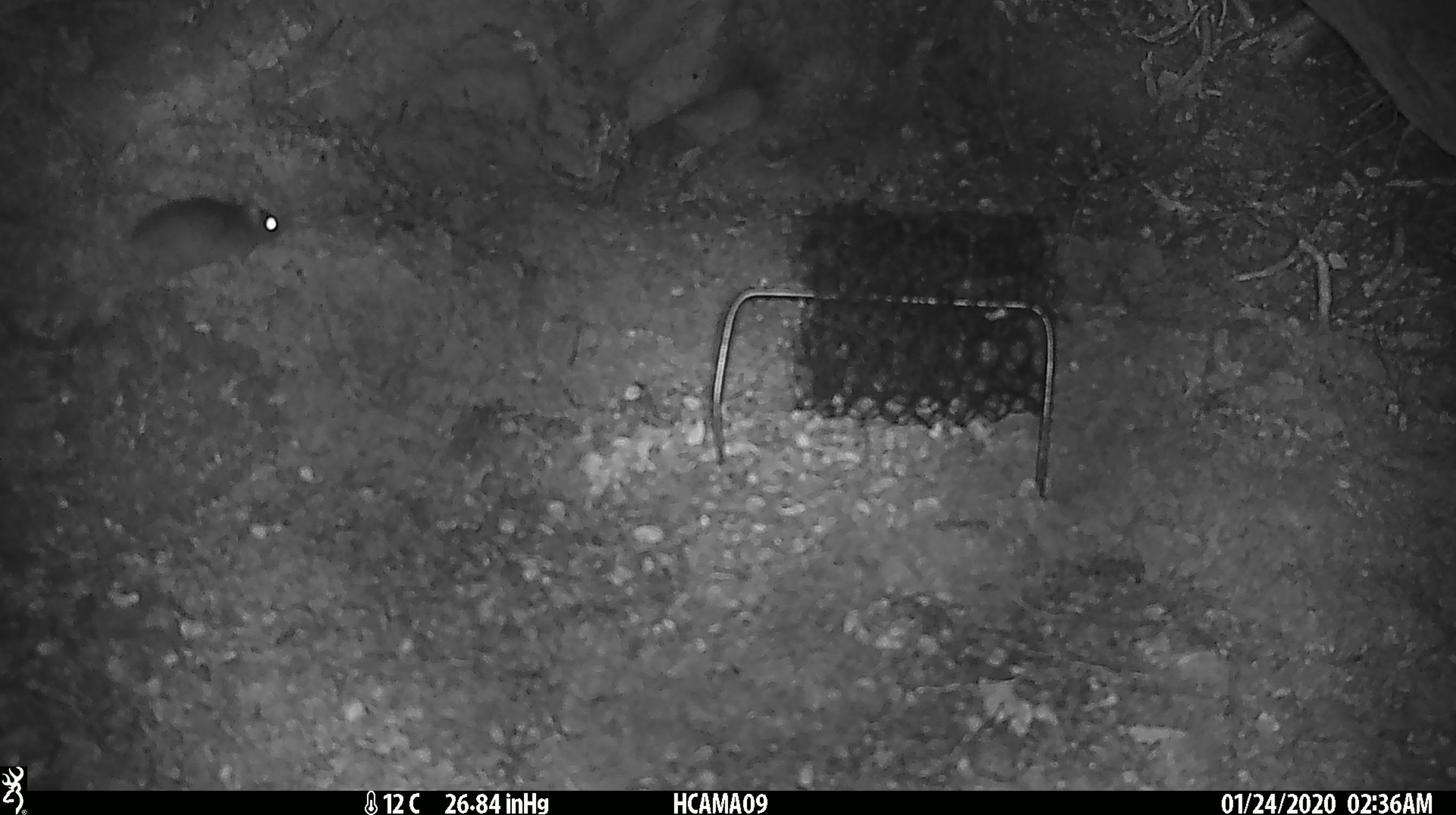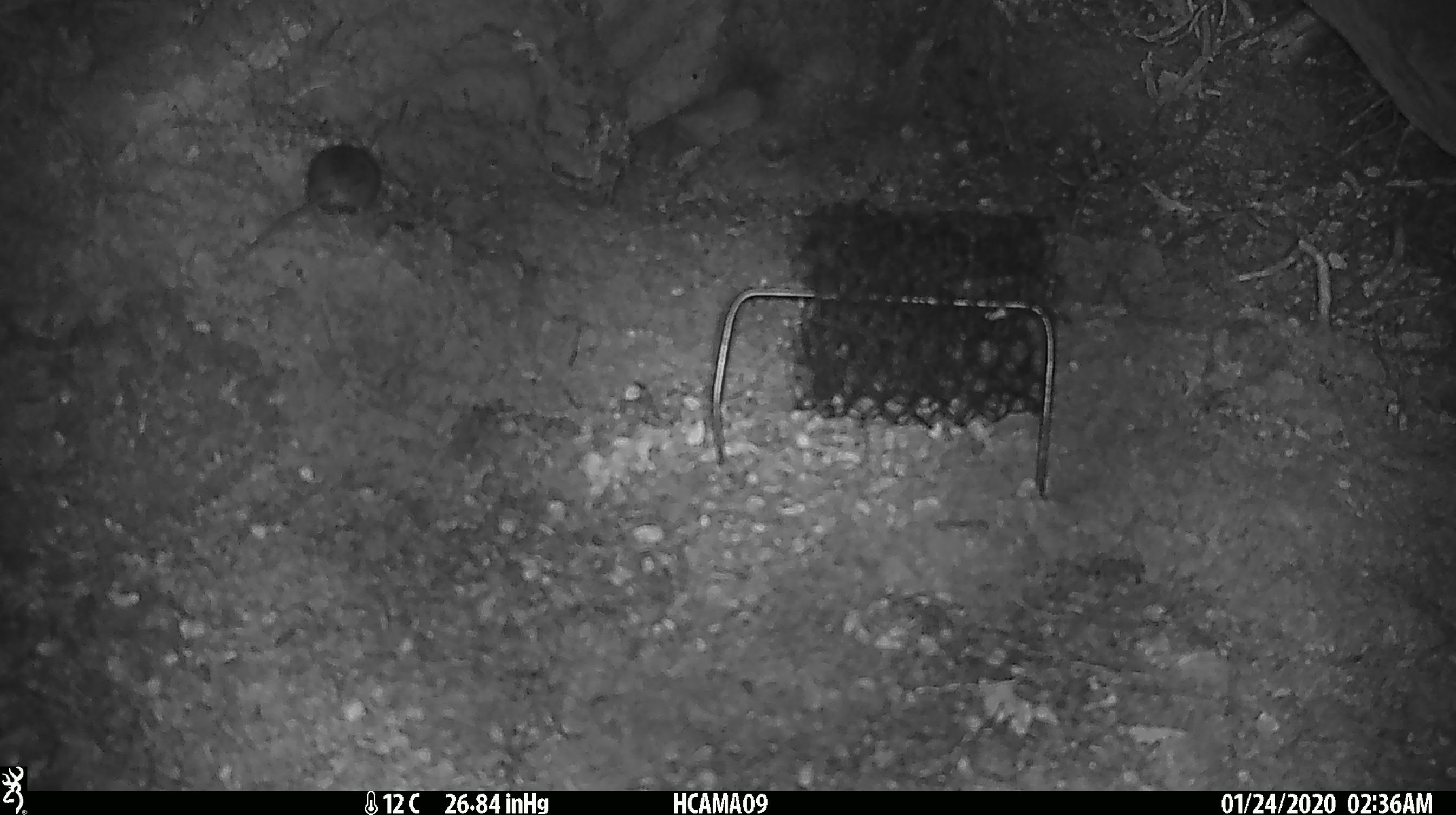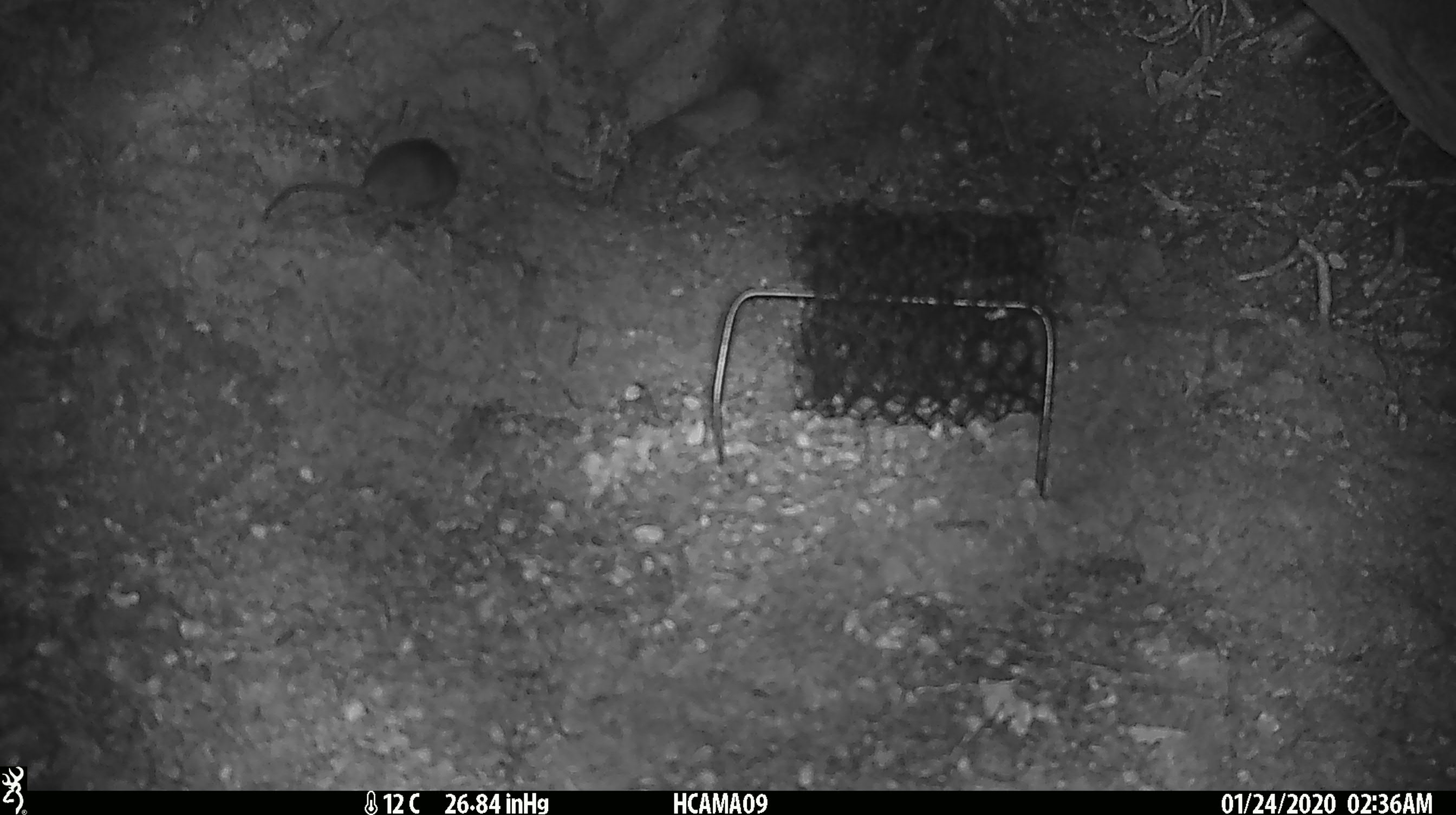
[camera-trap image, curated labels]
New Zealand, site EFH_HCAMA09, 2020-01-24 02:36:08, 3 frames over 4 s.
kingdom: Animalia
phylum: Chordata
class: Mammalia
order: Rodentia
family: Muridae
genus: Mus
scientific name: Mus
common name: mouse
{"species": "mouse (Mus)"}